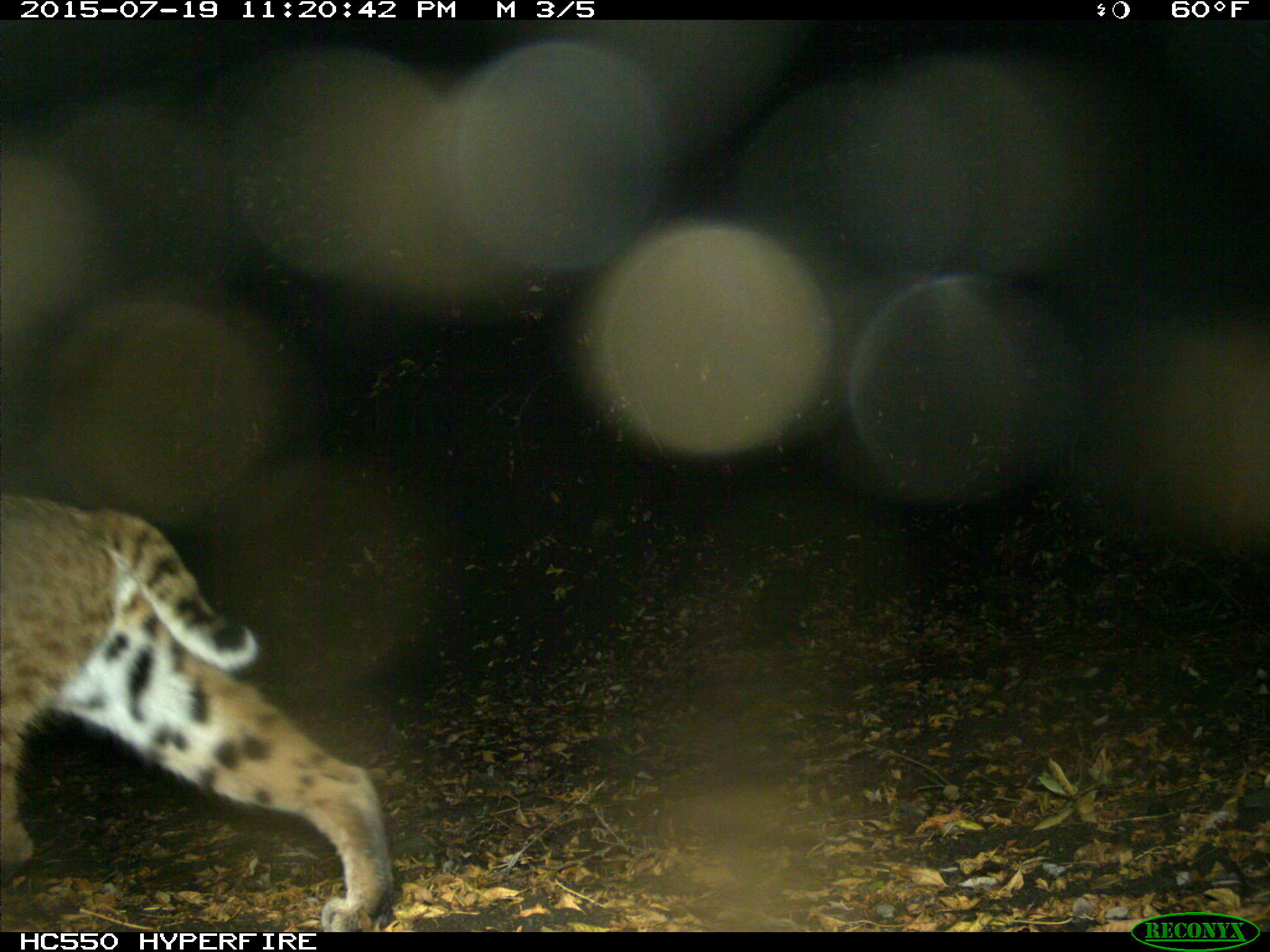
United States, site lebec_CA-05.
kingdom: Animalia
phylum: Chordata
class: Mammalia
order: Carnivora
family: Felidae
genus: Lynx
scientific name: Lynx rufus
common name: bobcat